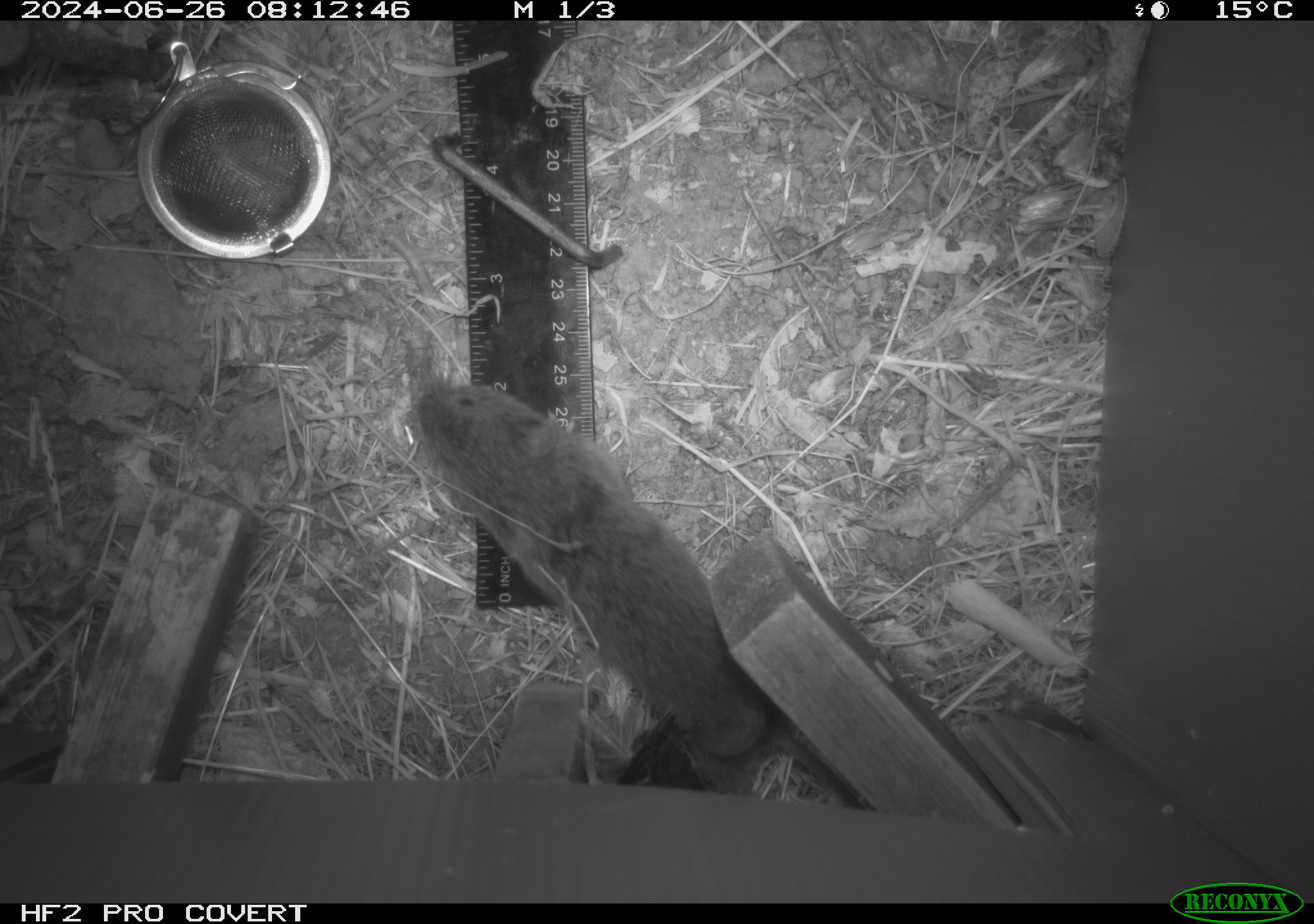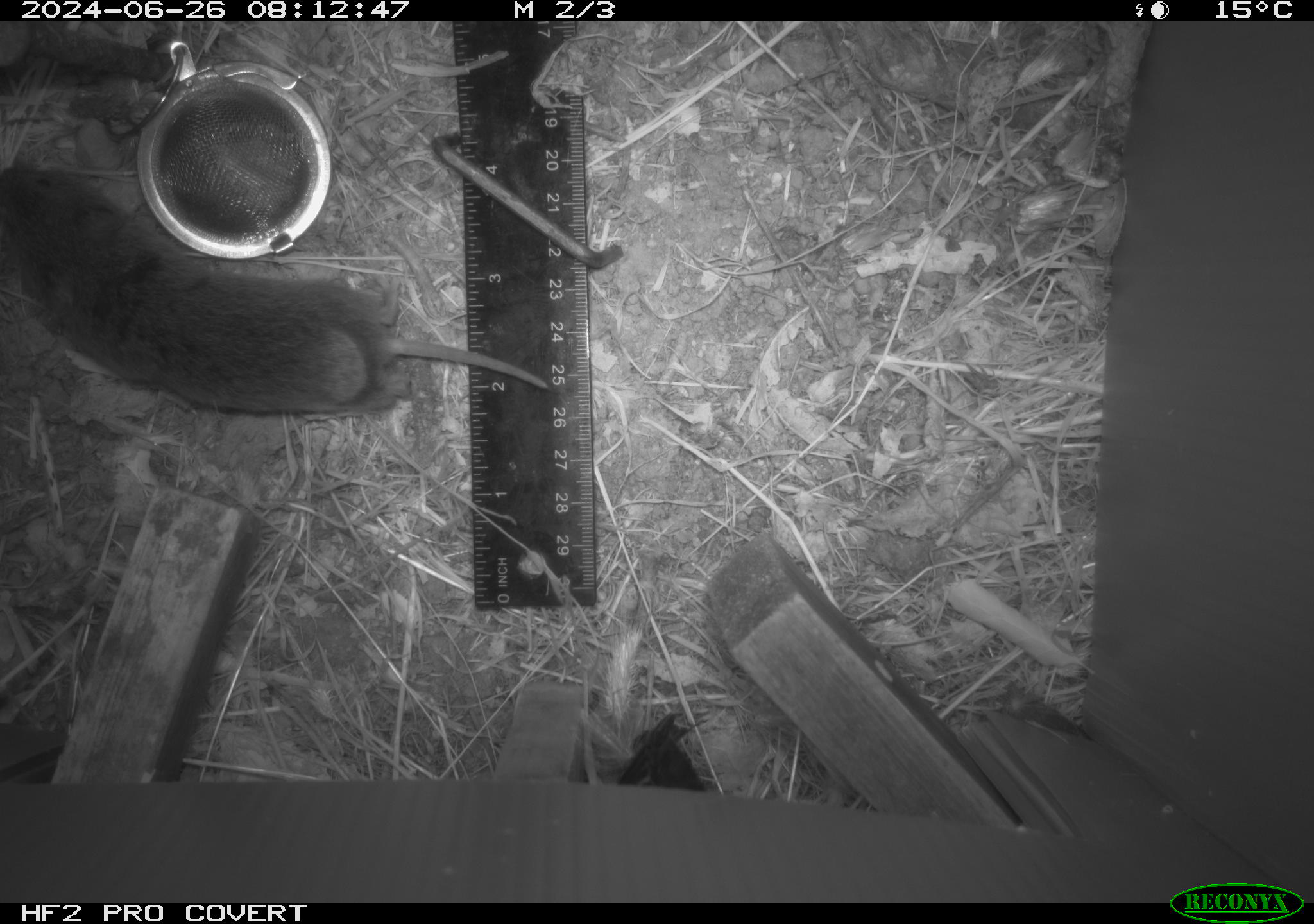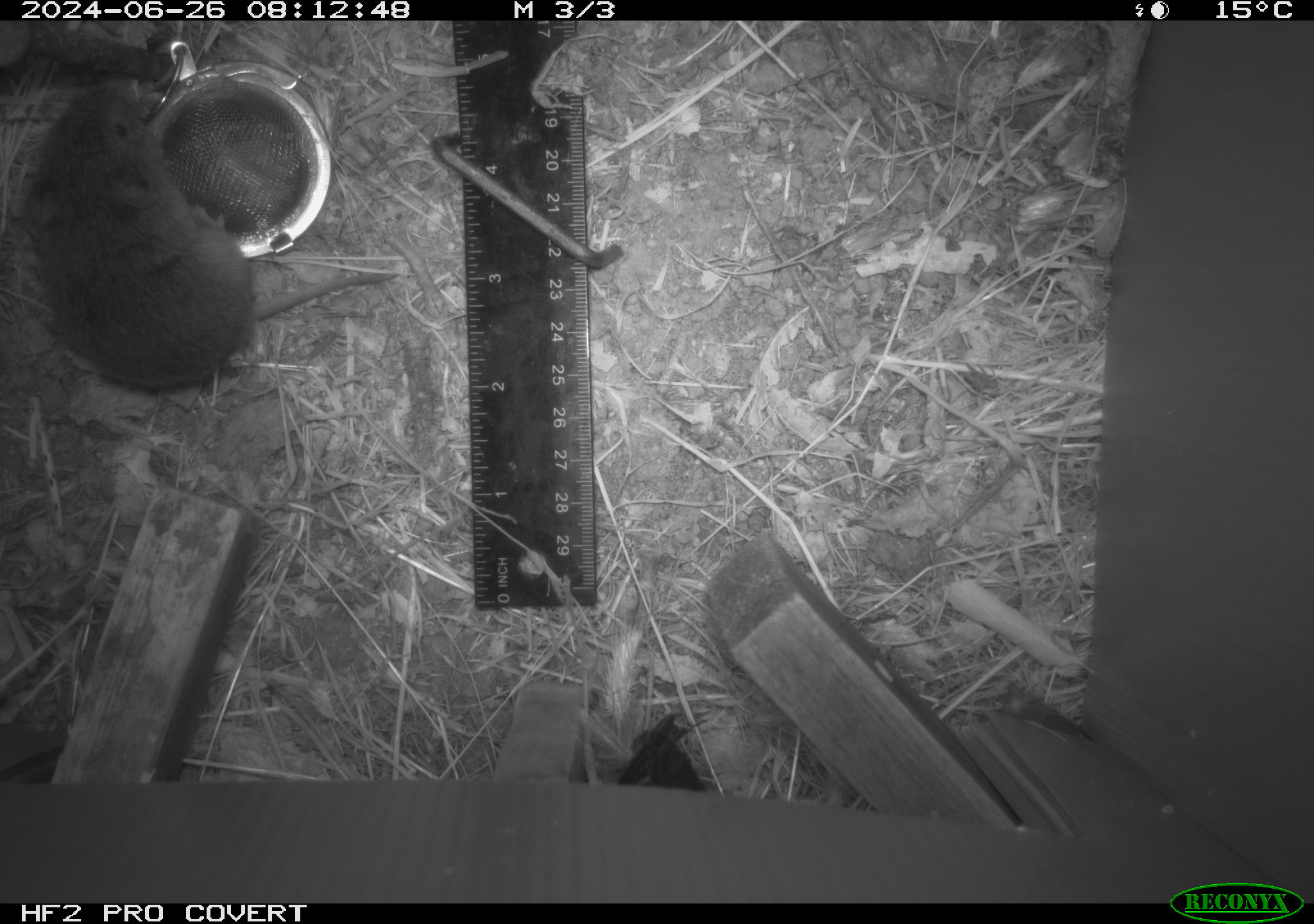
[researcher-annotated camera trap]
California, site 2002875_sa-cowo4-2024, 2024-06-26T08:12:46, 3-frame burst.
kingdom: Animalia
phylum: Chordata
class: Mammalia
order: Rodentia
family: Cricetidae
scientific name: Arvicolinae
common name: voles, lemmings, and muskrats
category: arvicolinae subfamily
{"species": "arvicolinae subfamily (voles, lemmings, and muskrats) (Arvicolinae)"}